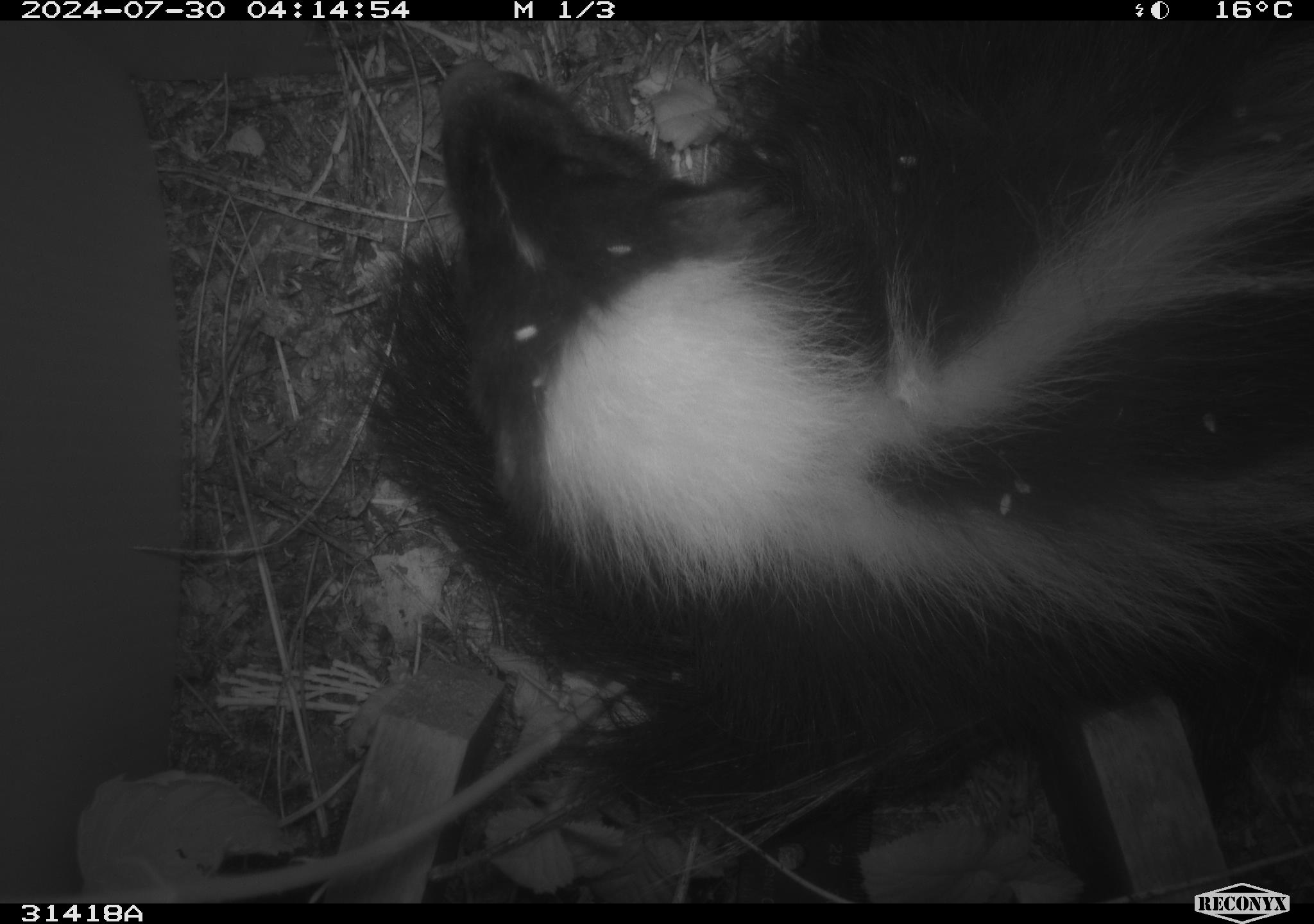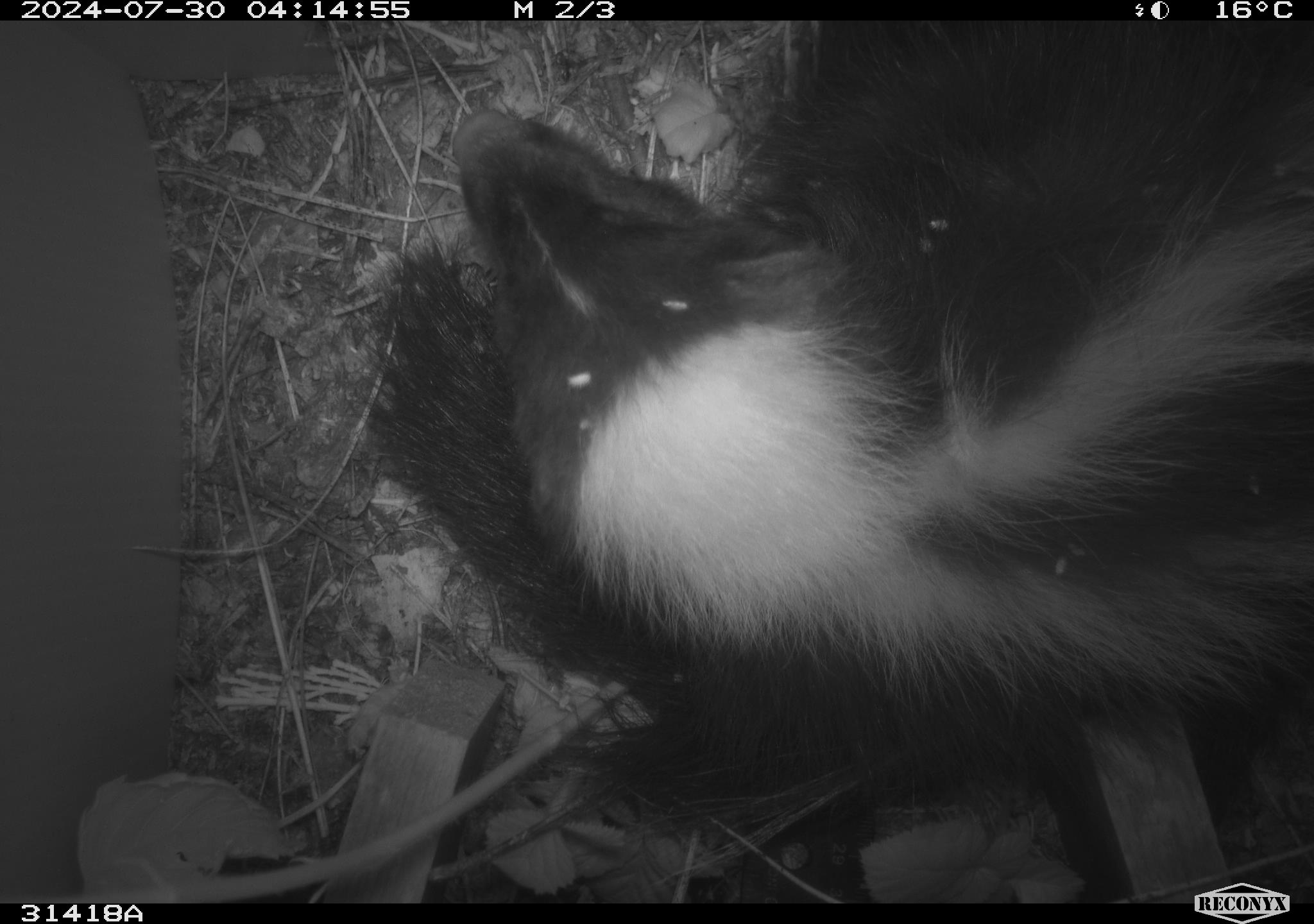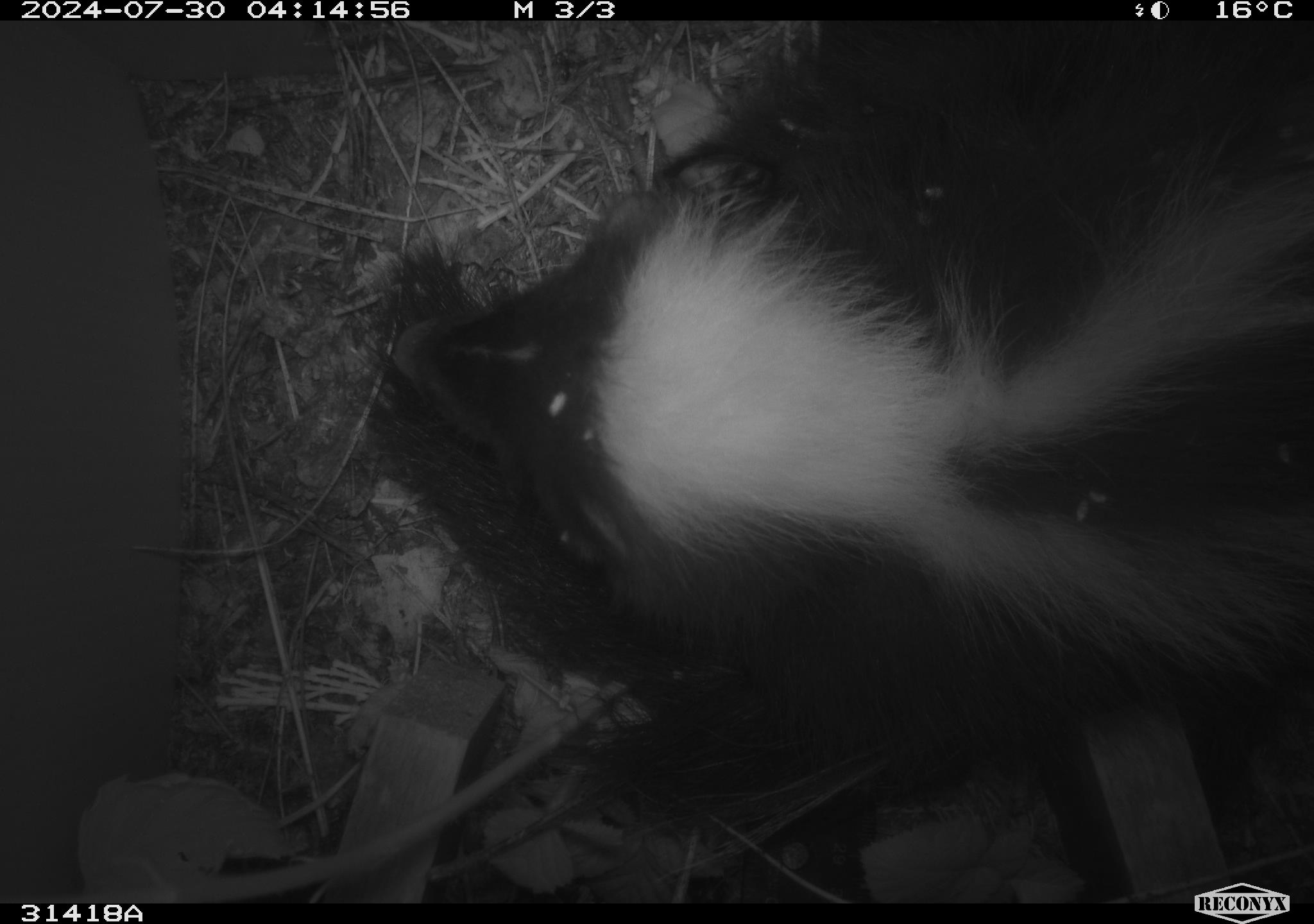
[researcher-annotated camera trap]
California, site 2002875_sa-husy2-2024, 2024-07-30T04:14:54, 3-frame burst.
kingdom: Animalia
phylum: Chordata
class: Mammalia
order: Carnivora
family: Mephitidae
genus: Mephitis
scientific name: Mephitis mephitis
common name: striped skunk